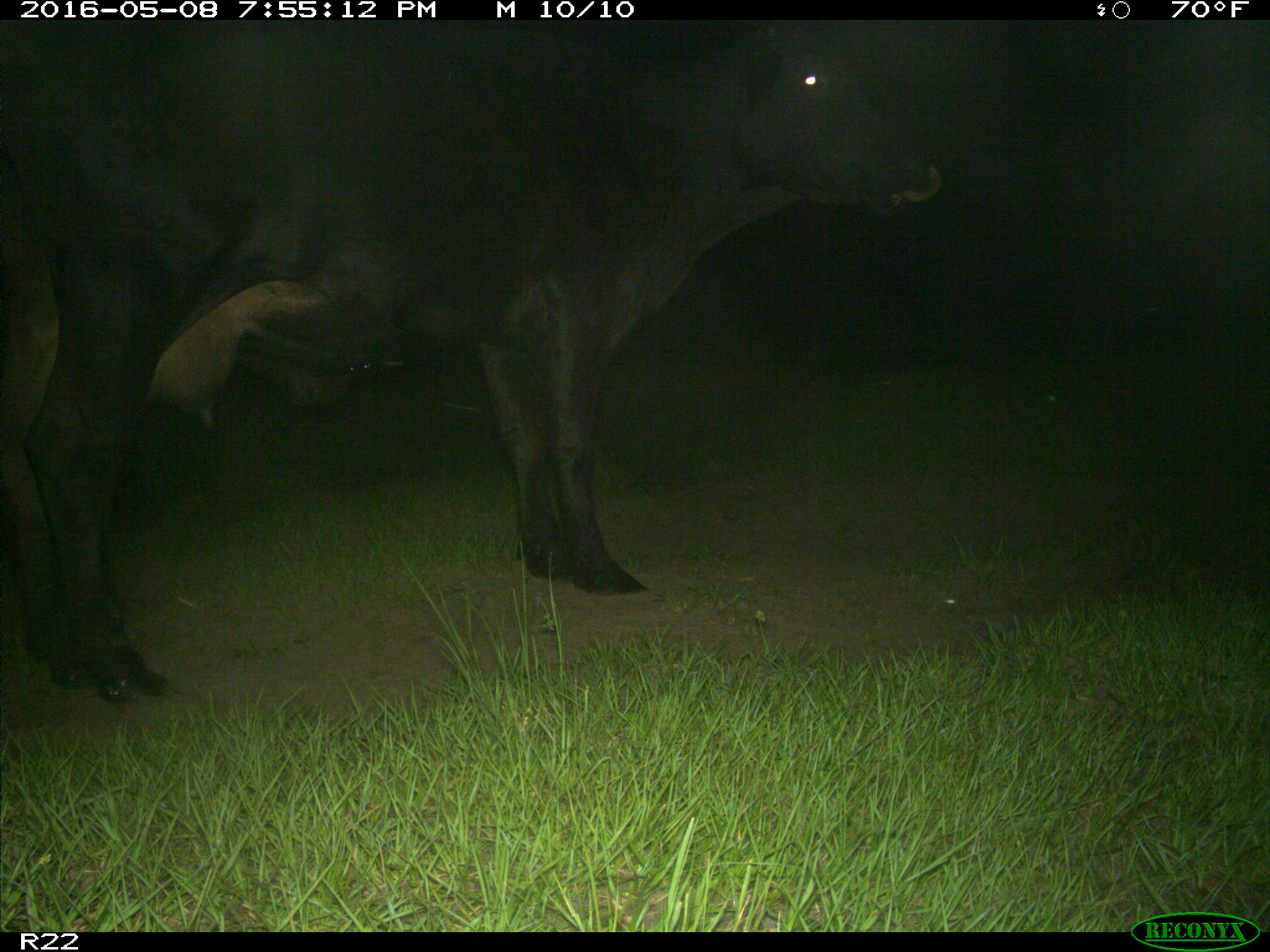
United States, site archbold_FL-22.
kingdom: Animalia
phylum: Chordata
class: Mammalia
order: Artiodactyla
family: Bovidae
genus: Bos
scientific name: Bos taurus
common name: domestic cow